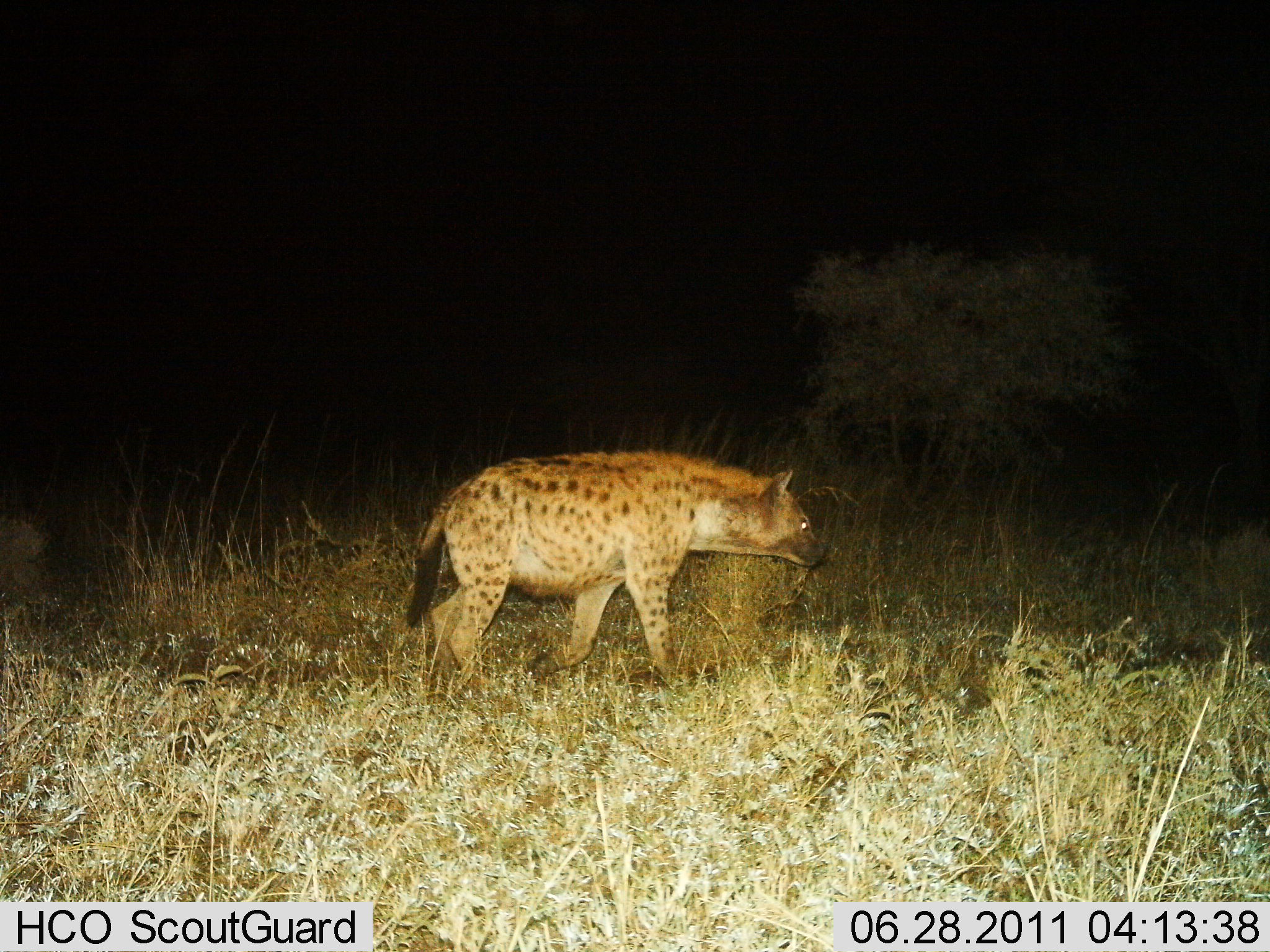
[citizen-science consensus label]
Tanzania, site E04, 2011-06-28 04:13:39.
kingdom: Animalia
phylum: Chordata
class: Mammalia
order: Carnivora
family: Hyaenidae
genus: Crocuta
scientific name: Crocuta crocuta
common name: spotted hyena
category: hyenaspotted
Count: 1.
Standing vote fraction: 33%.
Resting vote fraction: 0%.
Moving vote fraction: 75%.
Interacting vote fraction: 0%.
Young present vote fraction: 0%.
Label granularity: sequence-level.